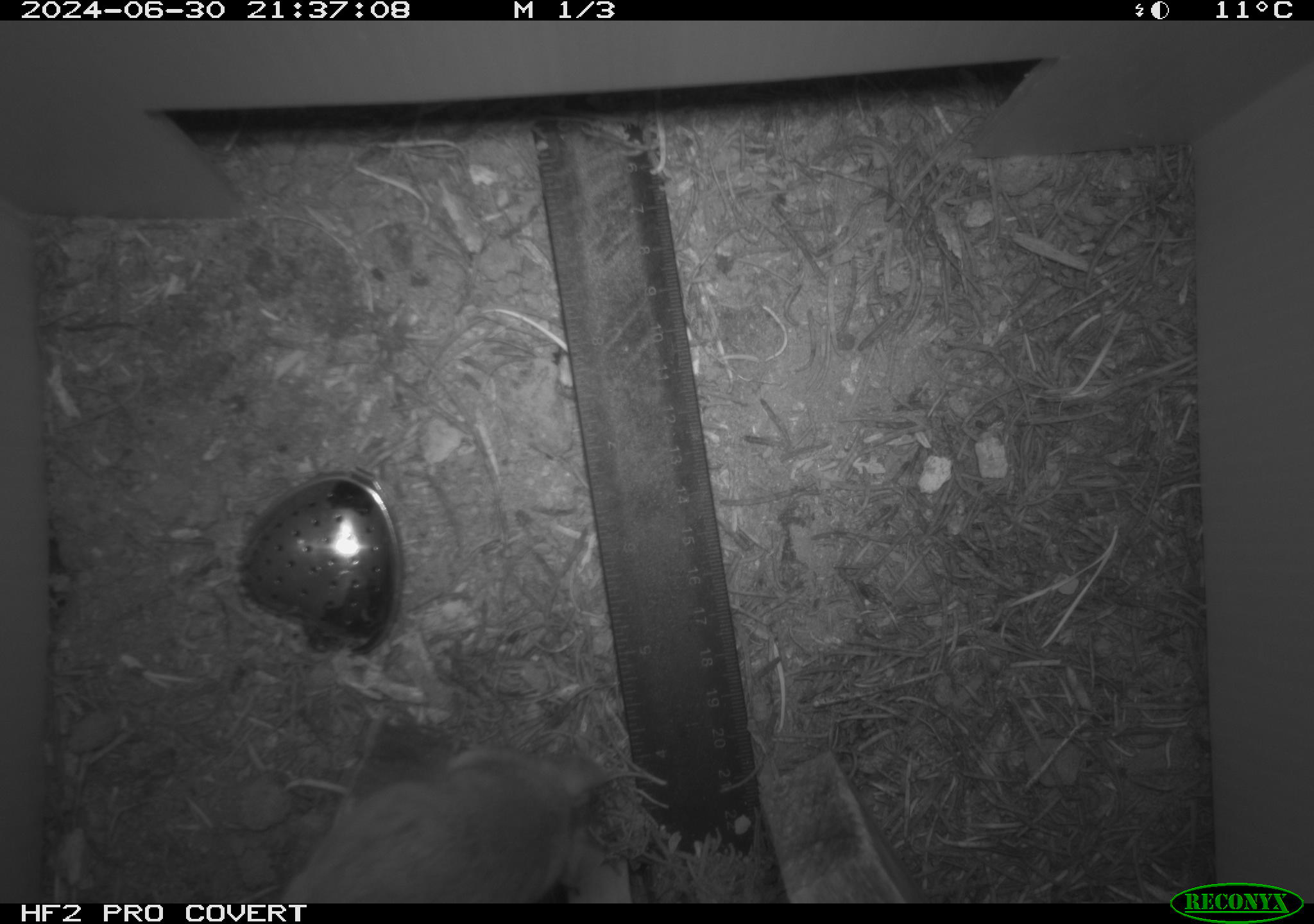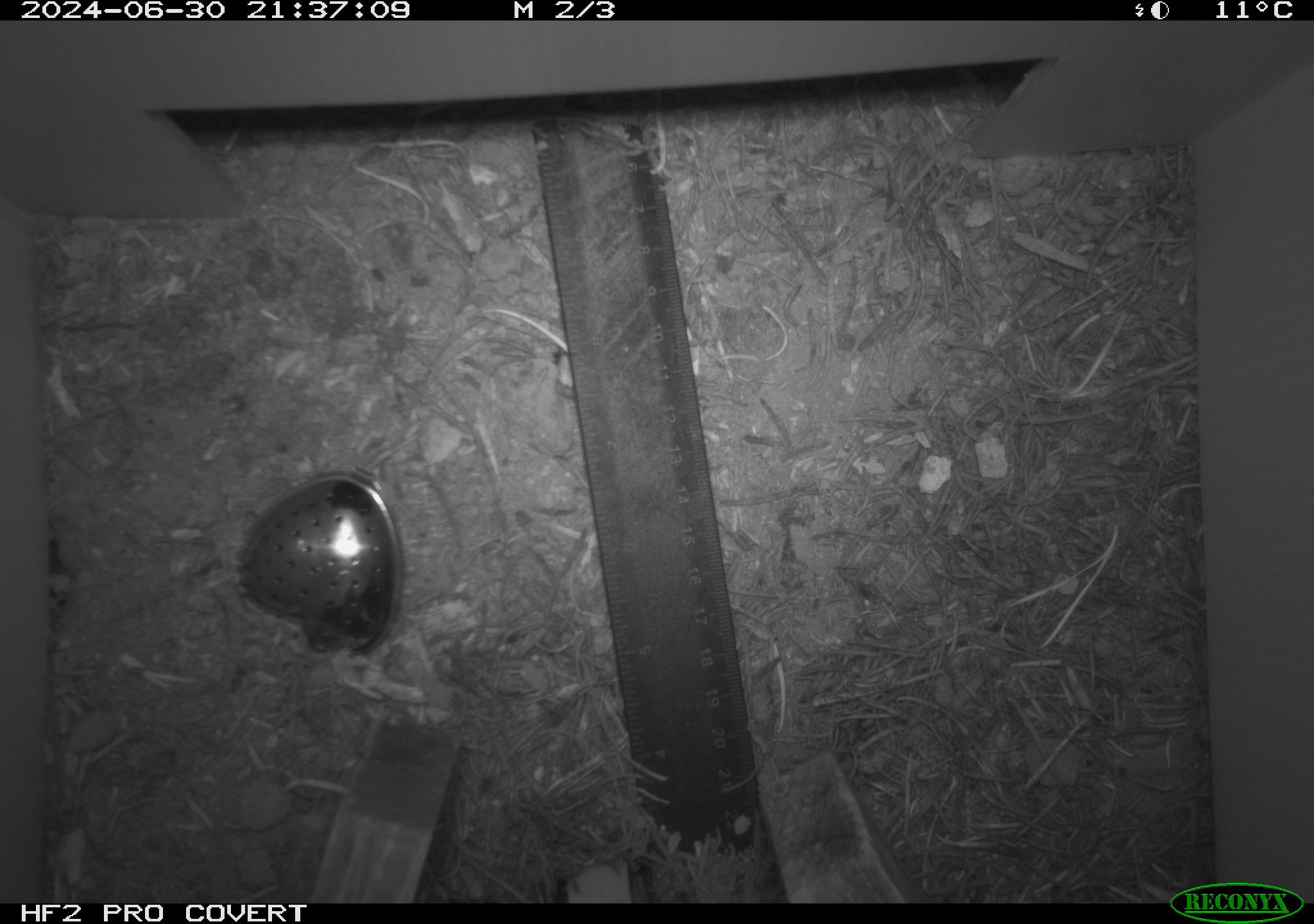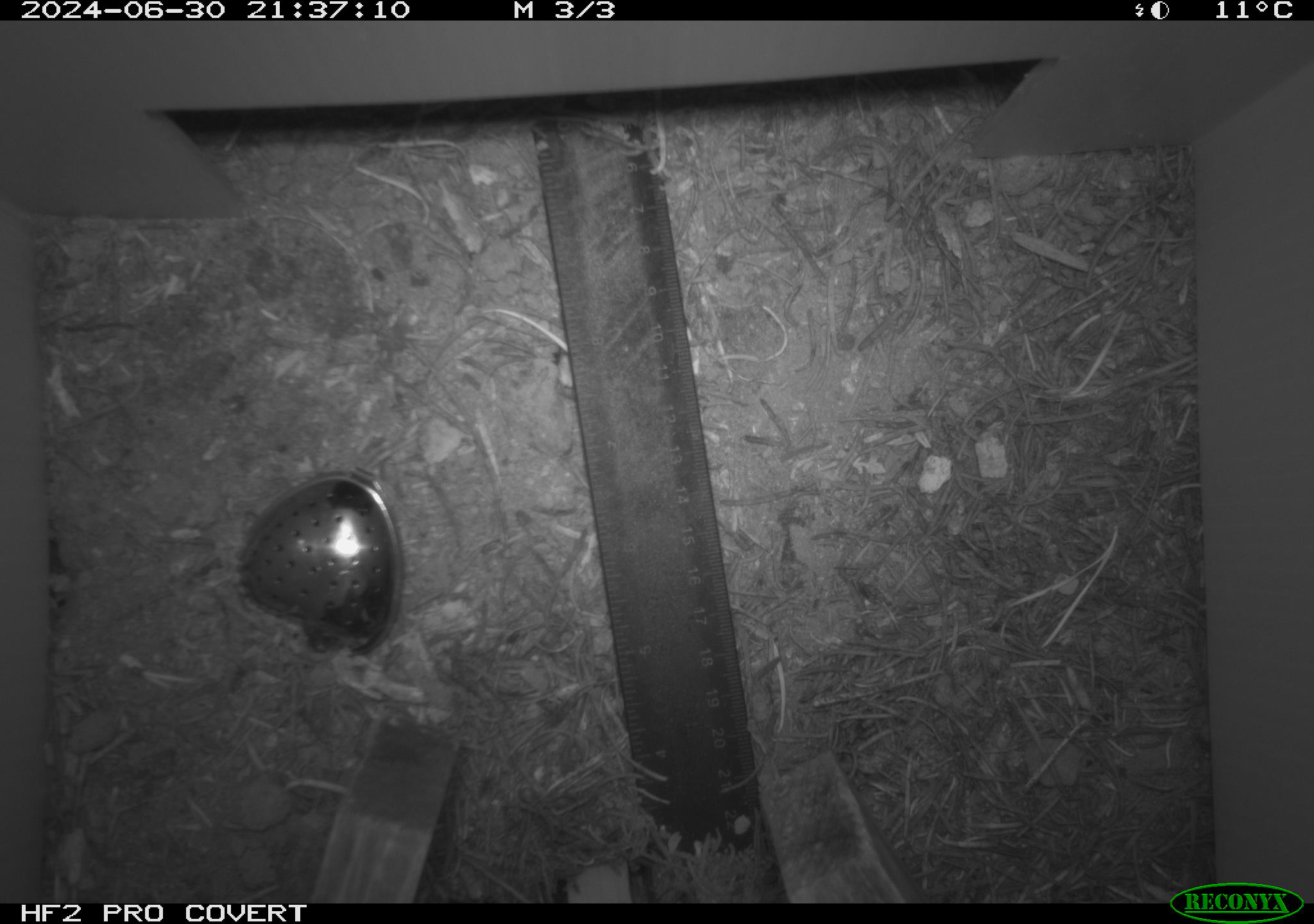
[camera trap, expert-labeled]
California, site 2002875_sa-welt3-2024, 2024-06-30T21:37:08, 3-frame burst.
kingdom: Animalia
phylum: Chordata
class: Mammalia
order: Rodentia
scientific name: Rodentia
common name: mouse species